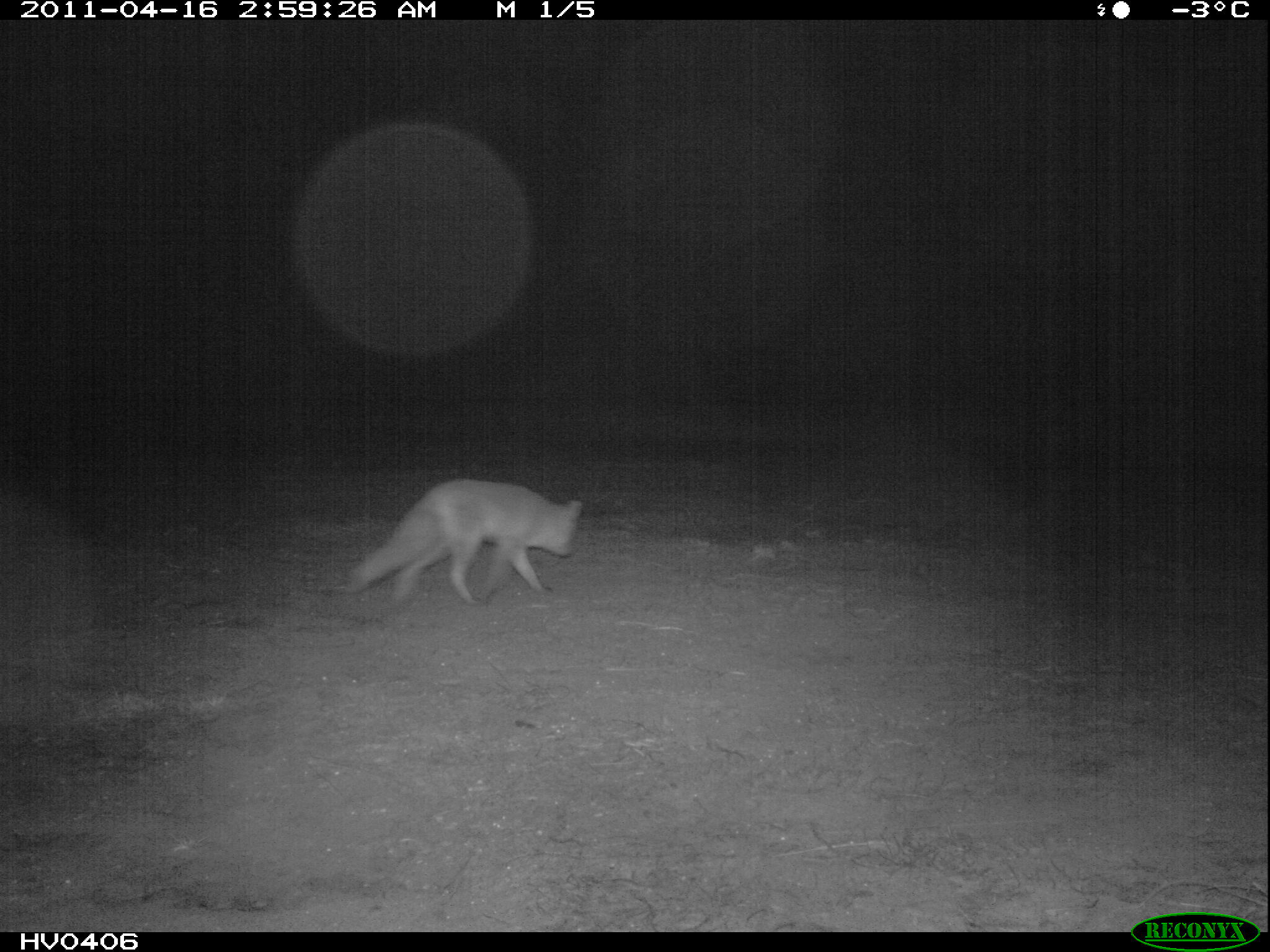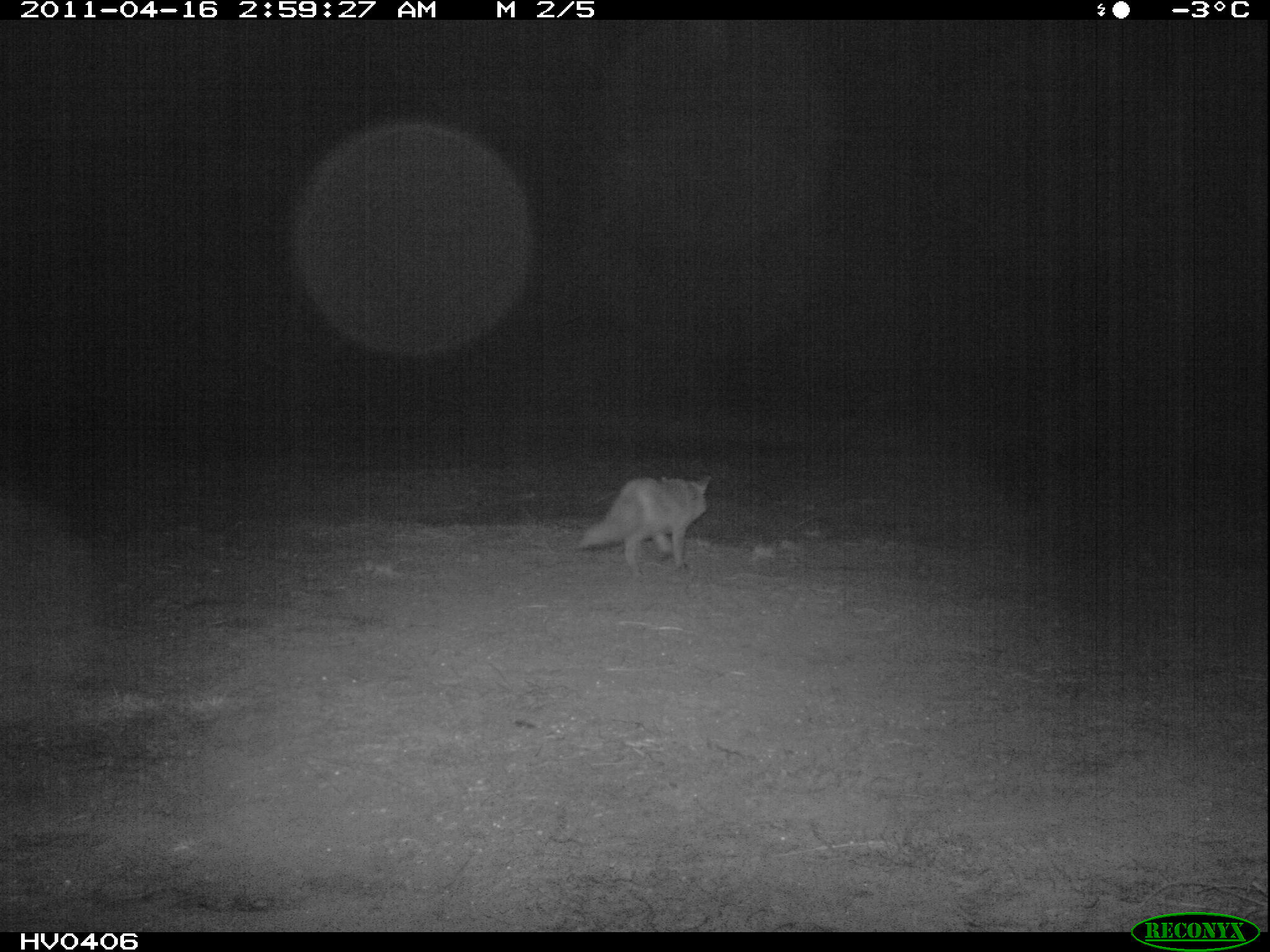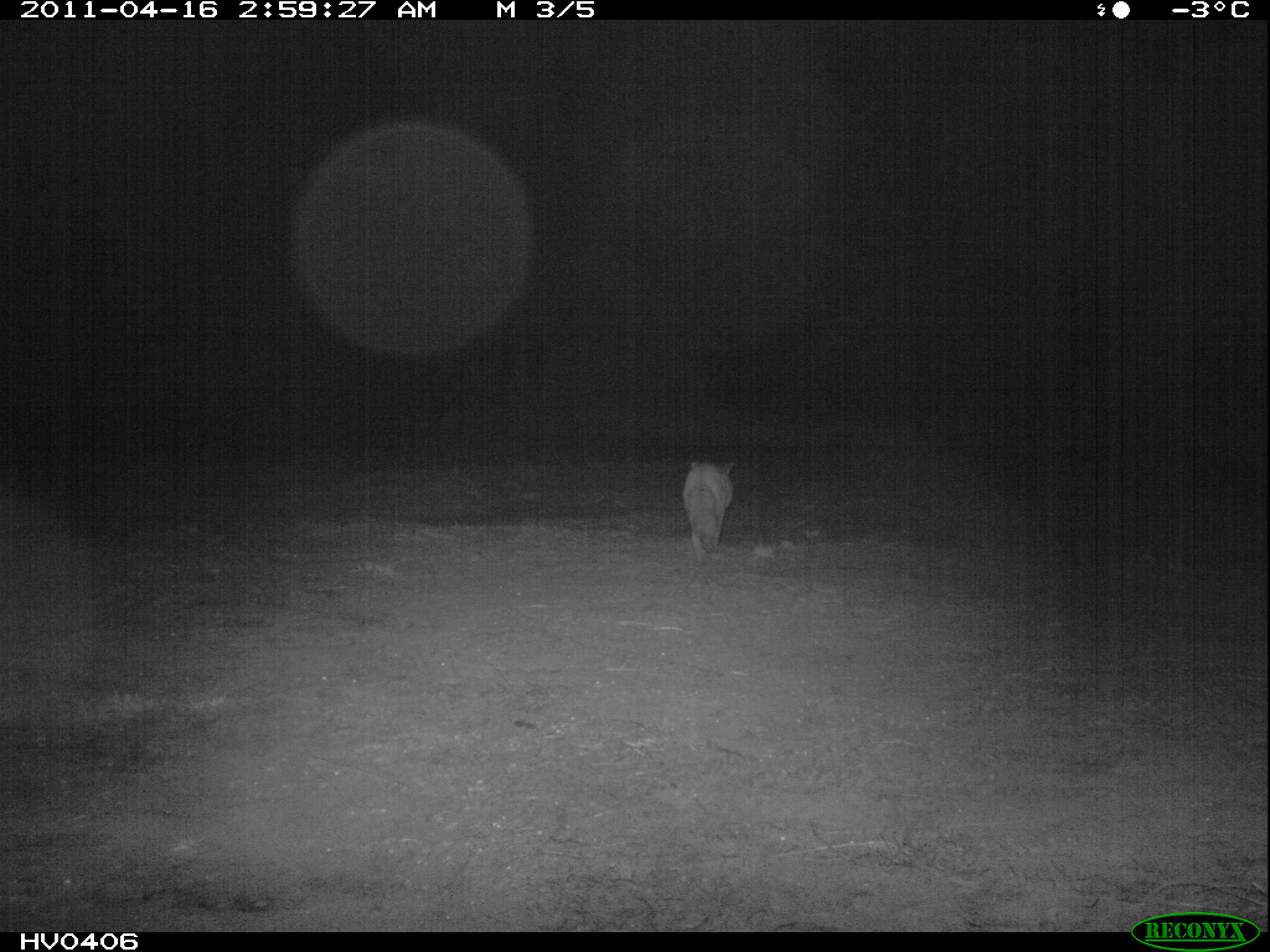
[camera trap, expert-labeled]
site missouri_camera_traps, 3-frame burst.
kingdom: Animalia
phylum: Chordata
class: Mammalia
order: Carnivora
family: Canidae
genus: Vulpes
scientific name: Vulpes vulpes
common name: red fox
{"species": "red fox (Vulpes vulpes)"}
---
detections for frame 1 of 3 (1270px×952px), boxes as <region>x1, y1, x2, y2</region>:
red fox: <region>335, 469, 592, 617</region>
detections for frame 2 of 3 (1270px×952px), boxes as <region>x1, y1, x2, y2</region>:
red fox: <region>569, 466, 721, 582</region>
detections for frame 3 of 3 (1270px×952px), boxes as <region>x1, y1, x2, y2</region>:
red fox: <region>671, 447, 745, 575</region>